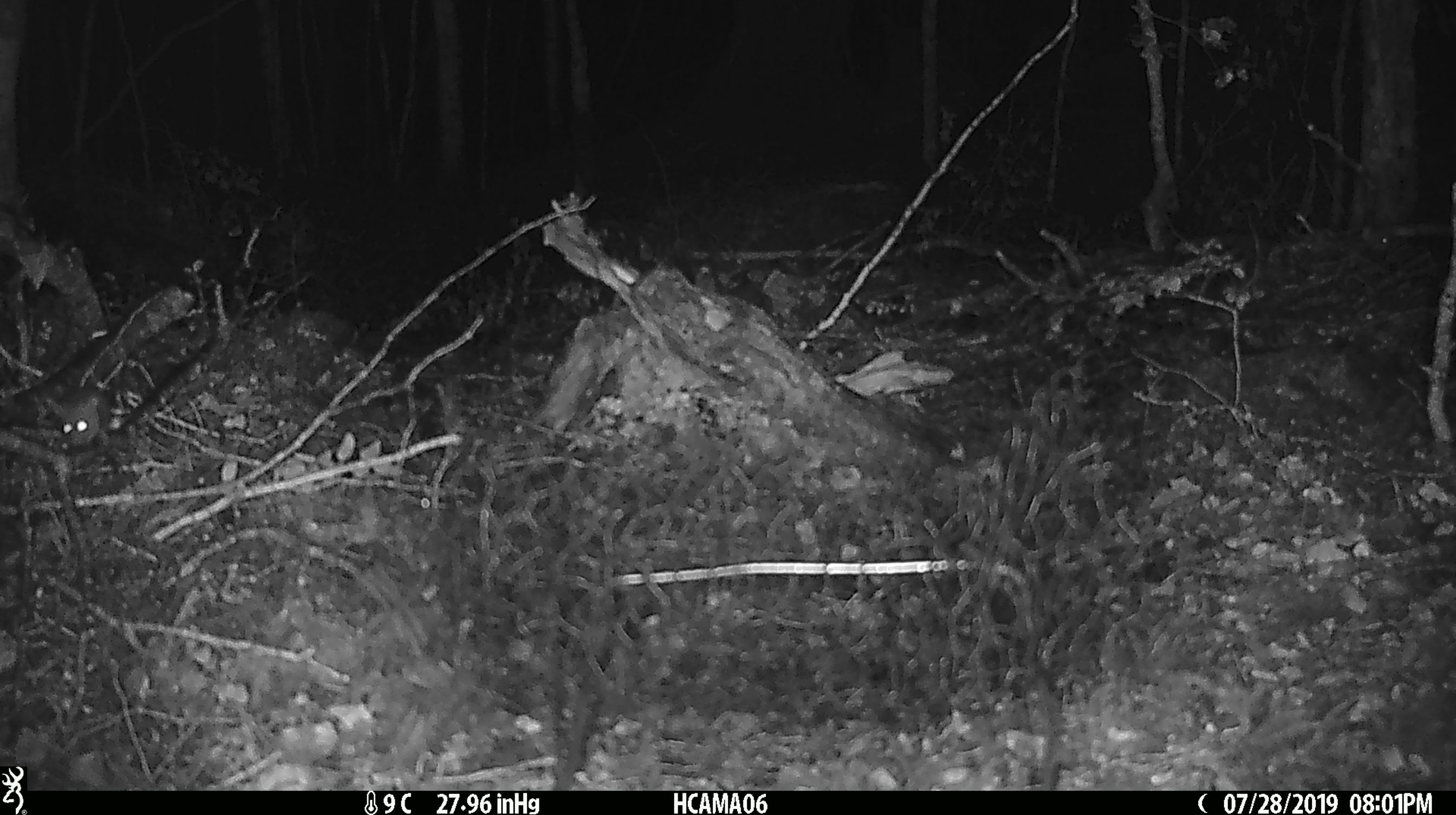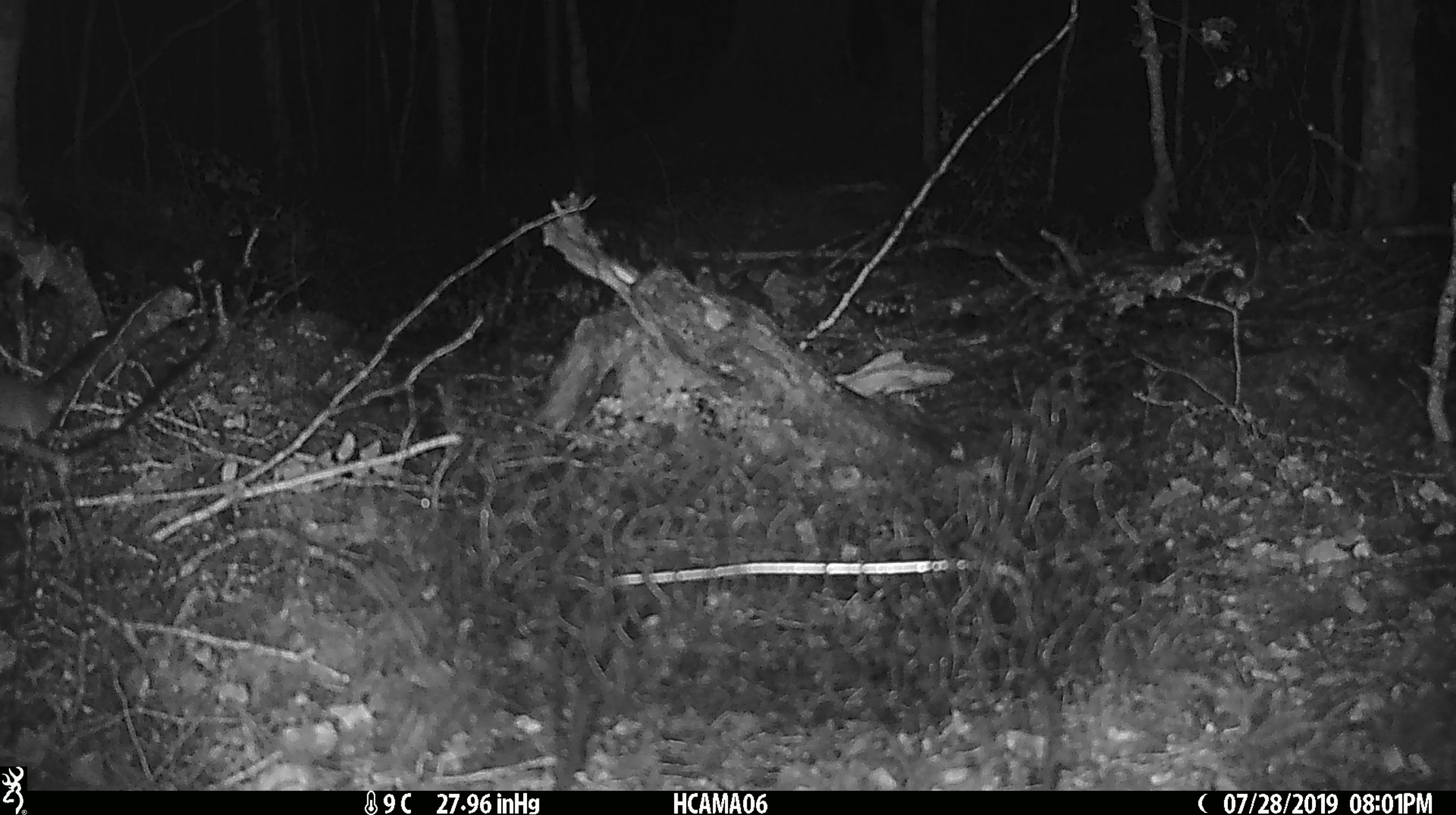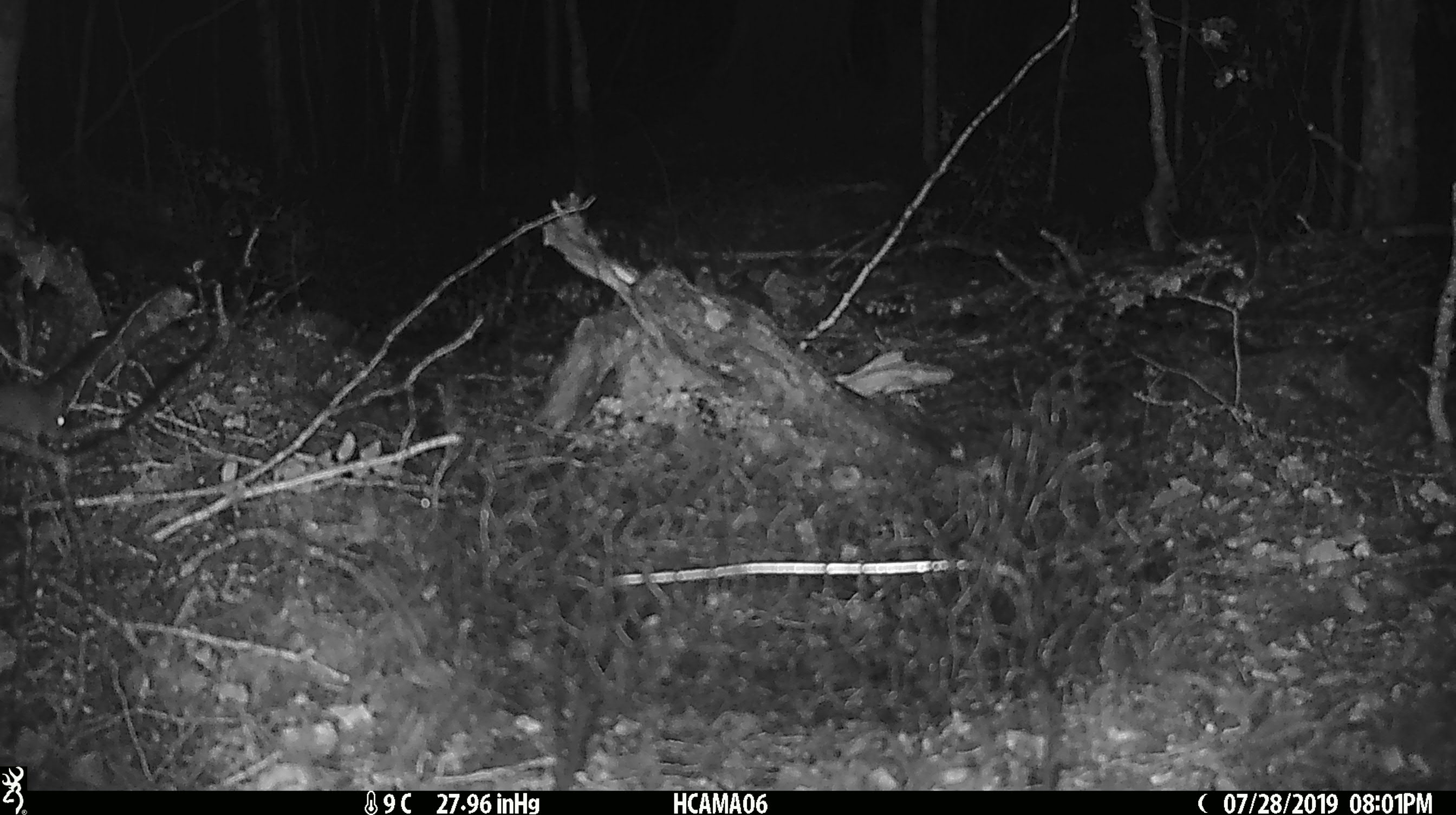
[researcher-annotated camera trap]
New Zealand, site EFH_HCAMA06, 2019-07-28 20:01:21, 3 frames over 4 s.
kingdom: Animalia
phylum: Chordata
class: Mammalia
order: Rodentia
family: Muridae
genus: Mus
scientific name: Mus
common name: mouse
Mouse (Mus).